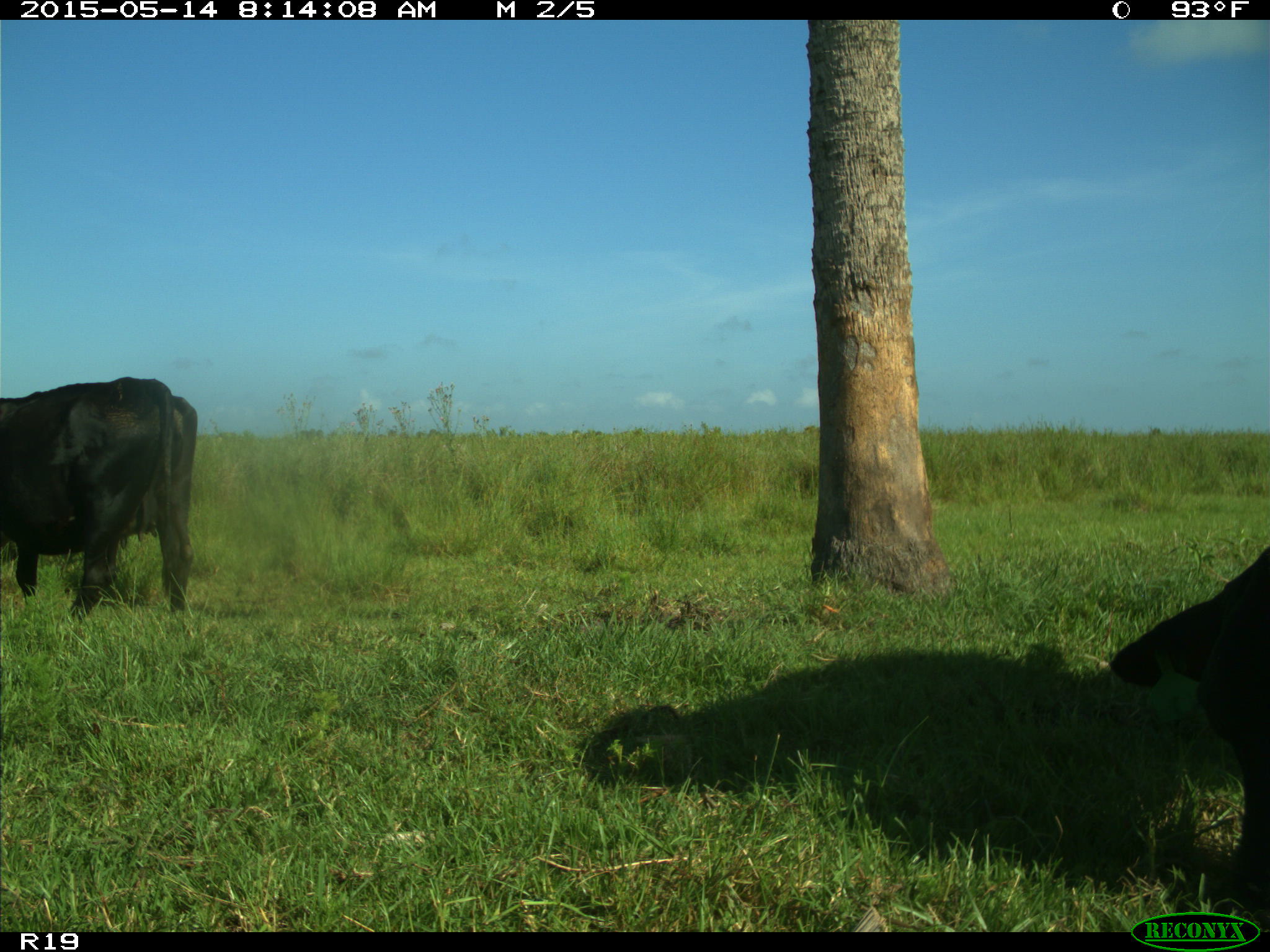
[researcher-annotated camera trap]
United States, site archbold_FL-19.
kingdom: Animalia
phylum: Chordata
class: Mammalia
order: Artiodactyla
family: Bovidae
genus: Bos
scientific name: Bos taurus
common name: domestic cow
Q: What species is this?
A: Bos taurus (domestic cow).